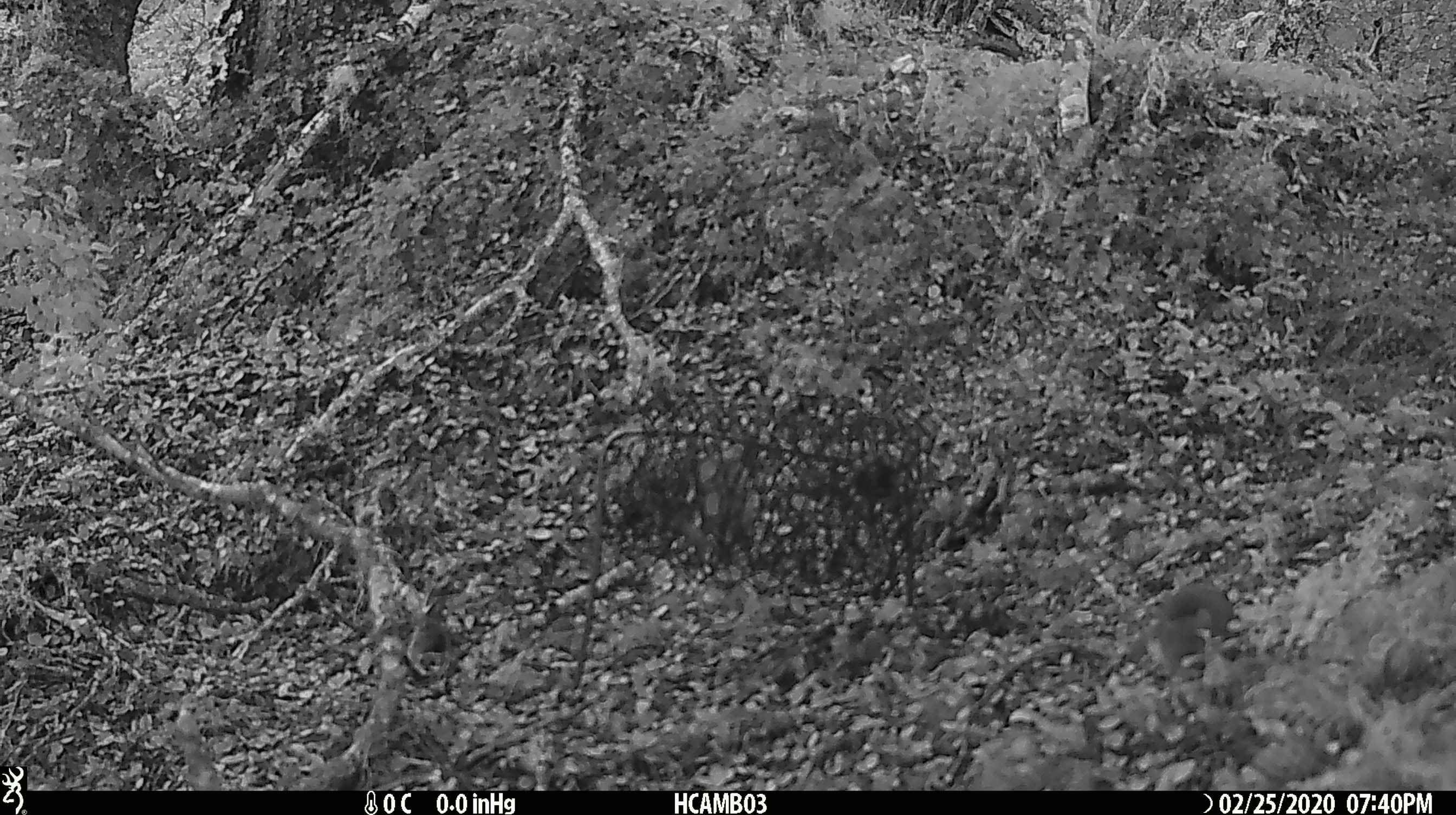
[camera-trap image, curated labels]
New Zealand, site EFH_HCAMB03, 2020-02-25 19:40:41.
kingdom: Animalia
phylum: Chordata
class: Mammalia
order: Rodentia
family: Muridae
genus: Mus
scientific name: Mus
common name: mouse